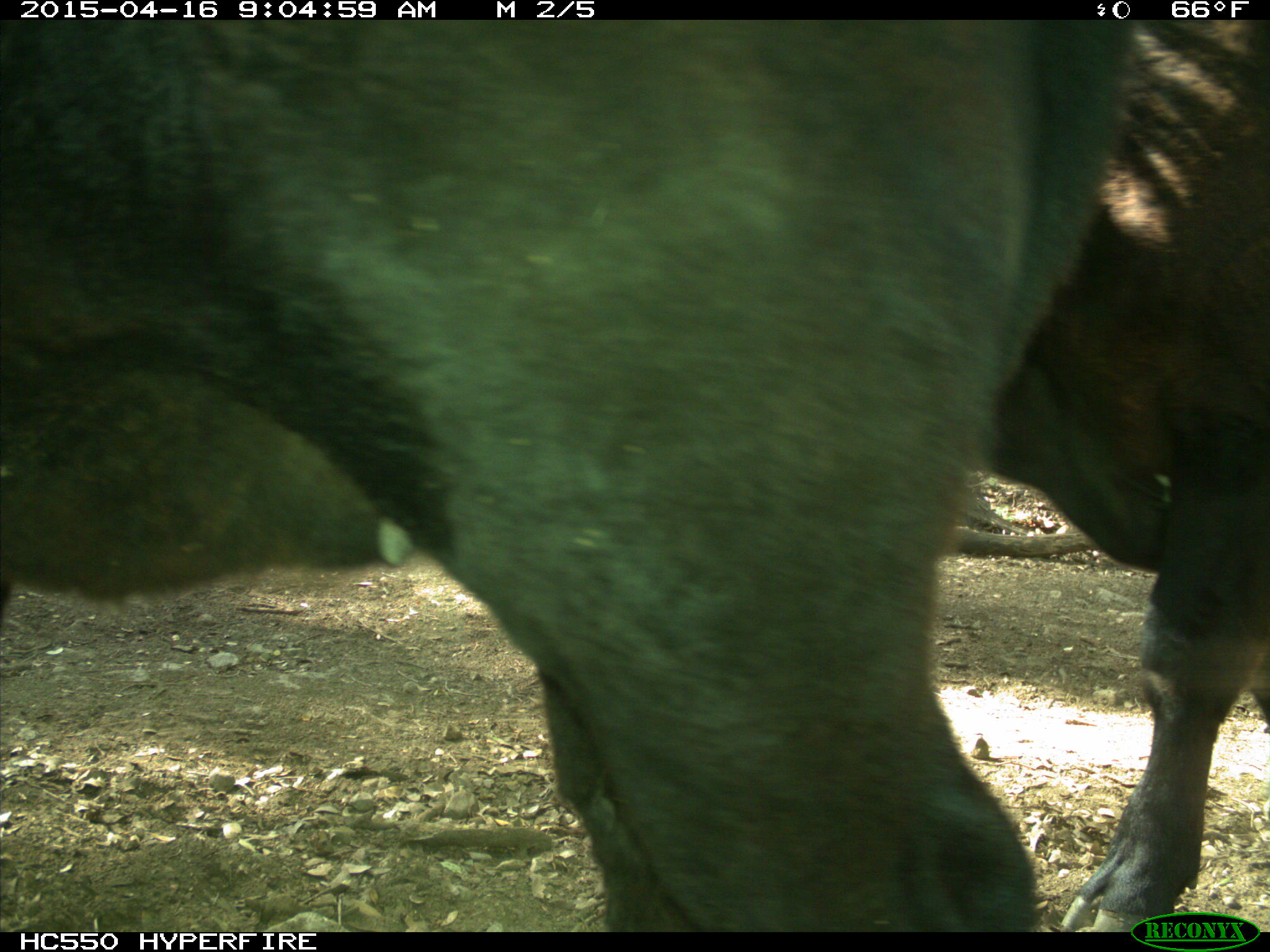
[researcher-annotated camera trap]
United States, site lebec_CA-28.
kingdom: Animalia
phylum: Chordata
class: Mammalia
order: Artiodactyla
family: Bovidae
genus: Bos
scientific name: Bos taurus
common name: domestic cow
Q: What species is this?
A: Bos taurus (domestic cow).